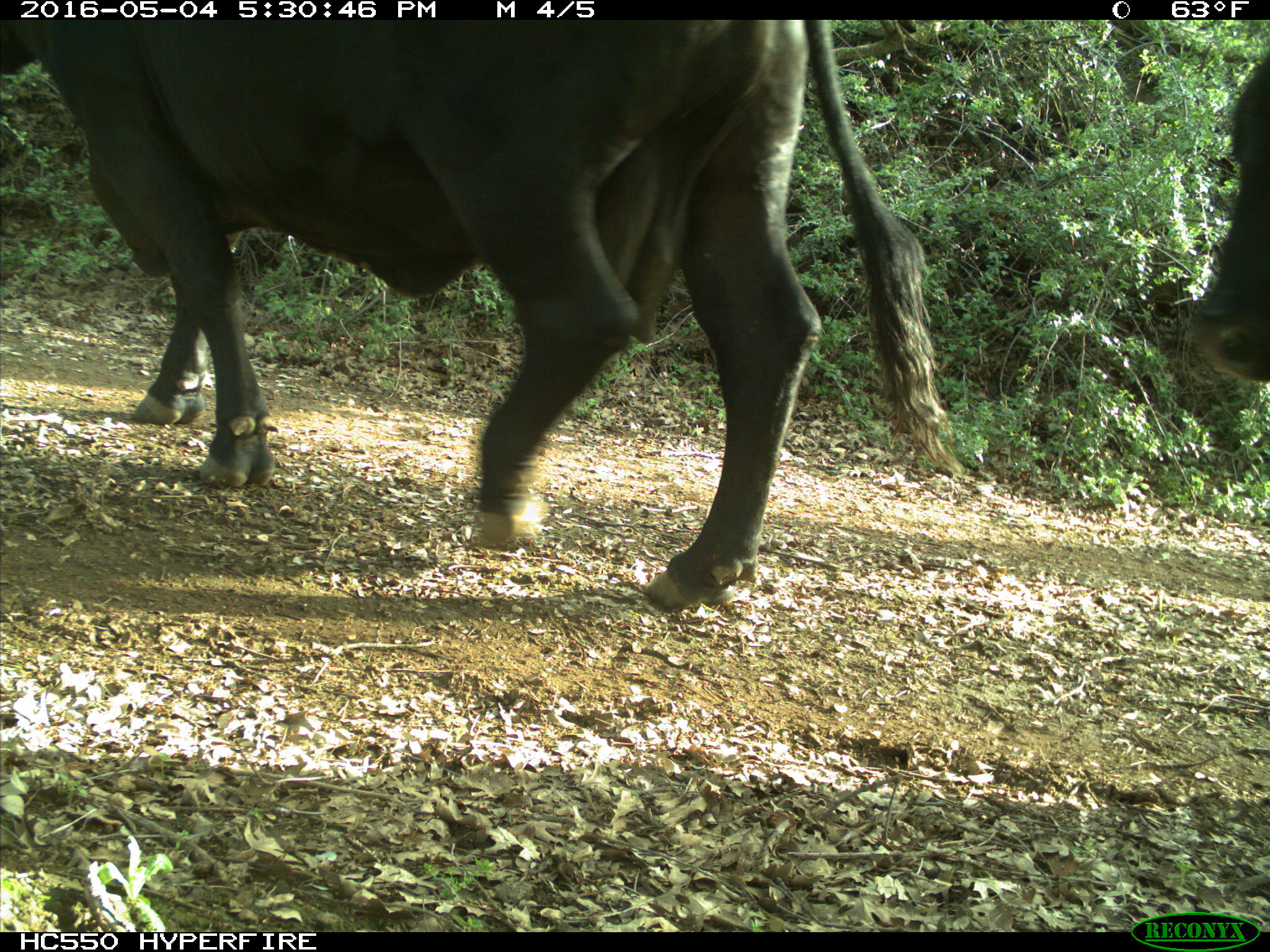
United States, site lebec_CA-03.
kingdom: Animalia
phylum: Chordata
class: Mammalia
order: Artiodactyla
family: Bovidae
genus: Bos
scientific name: Bos taurus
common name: domestic cow